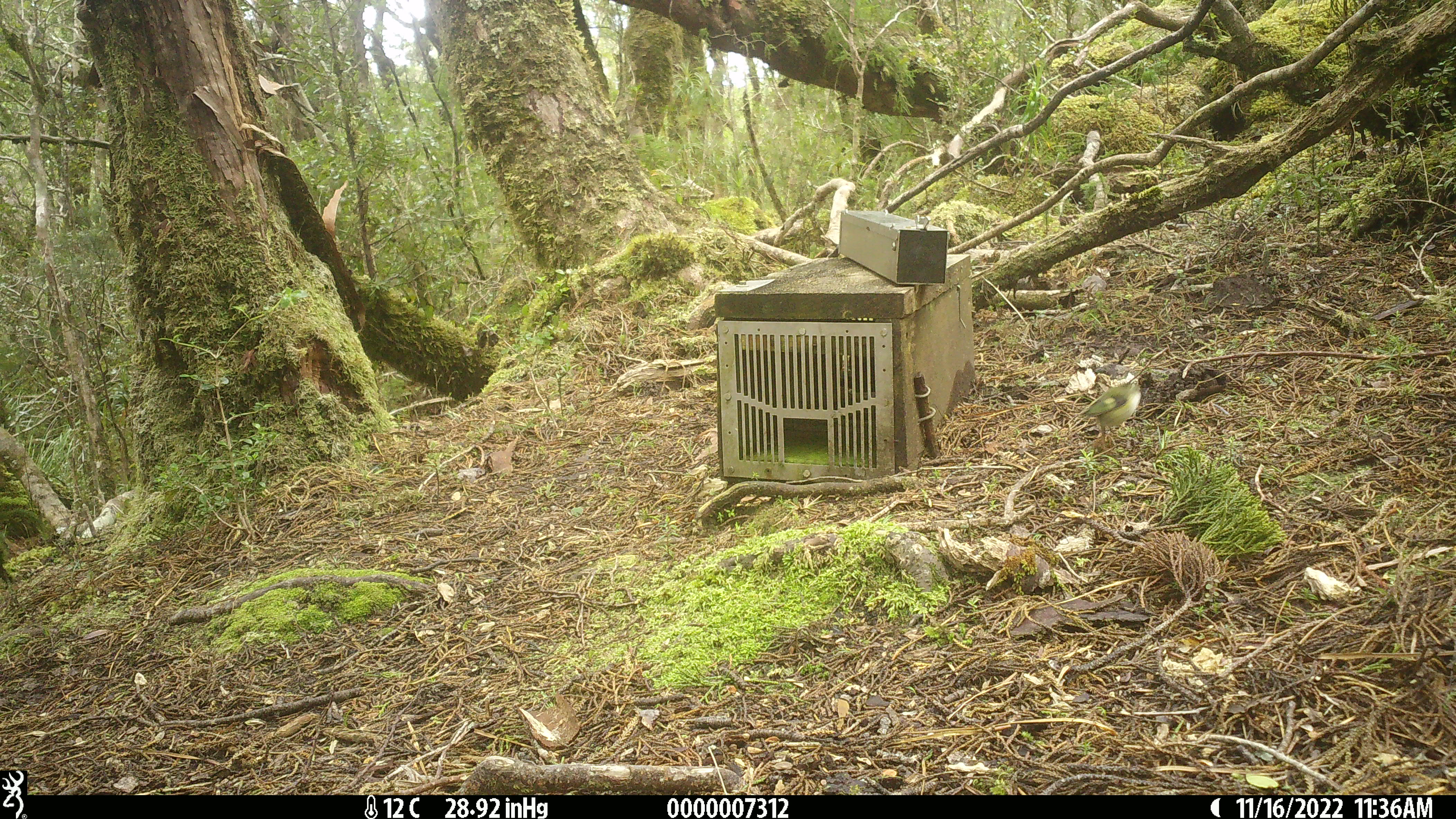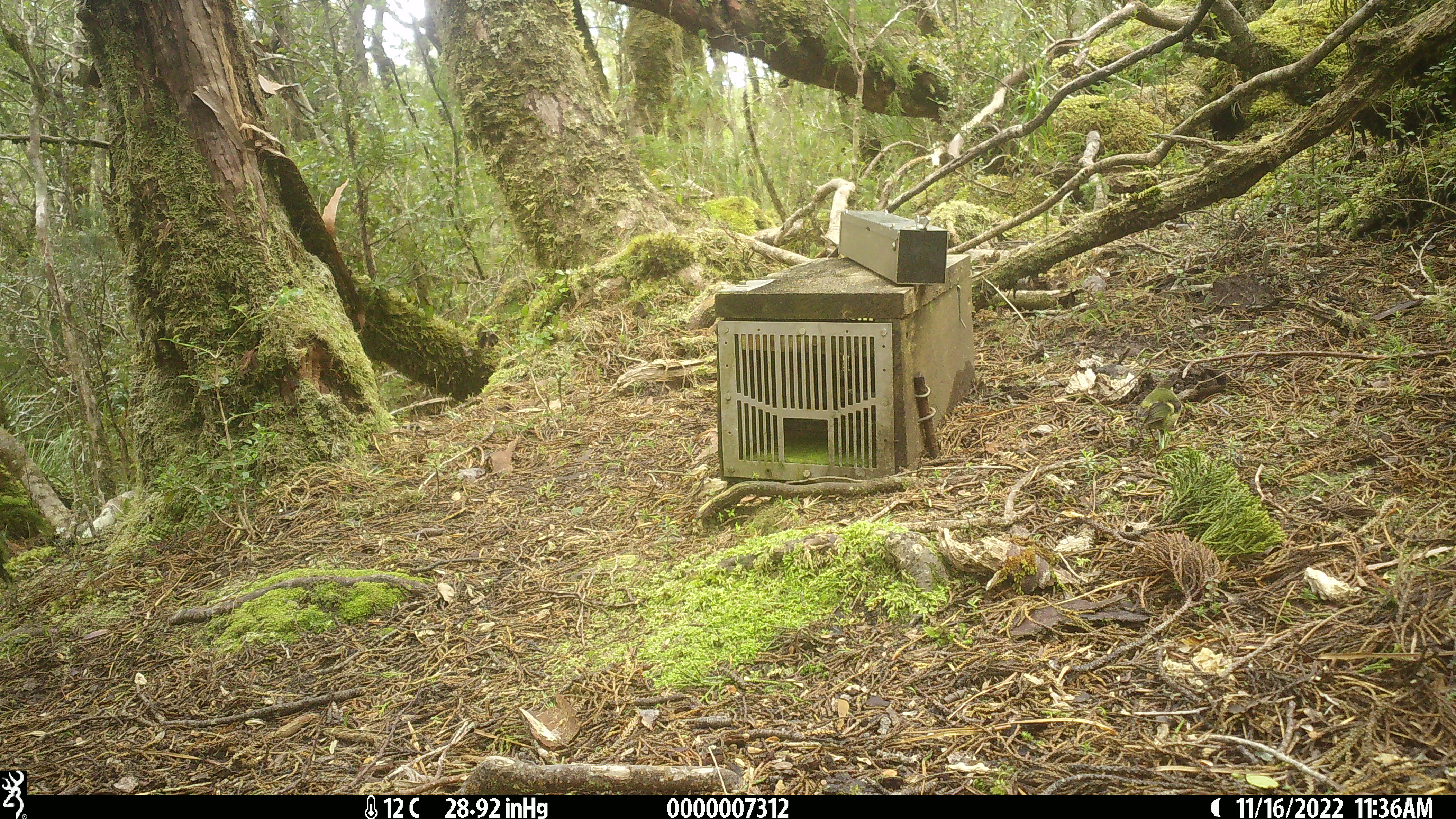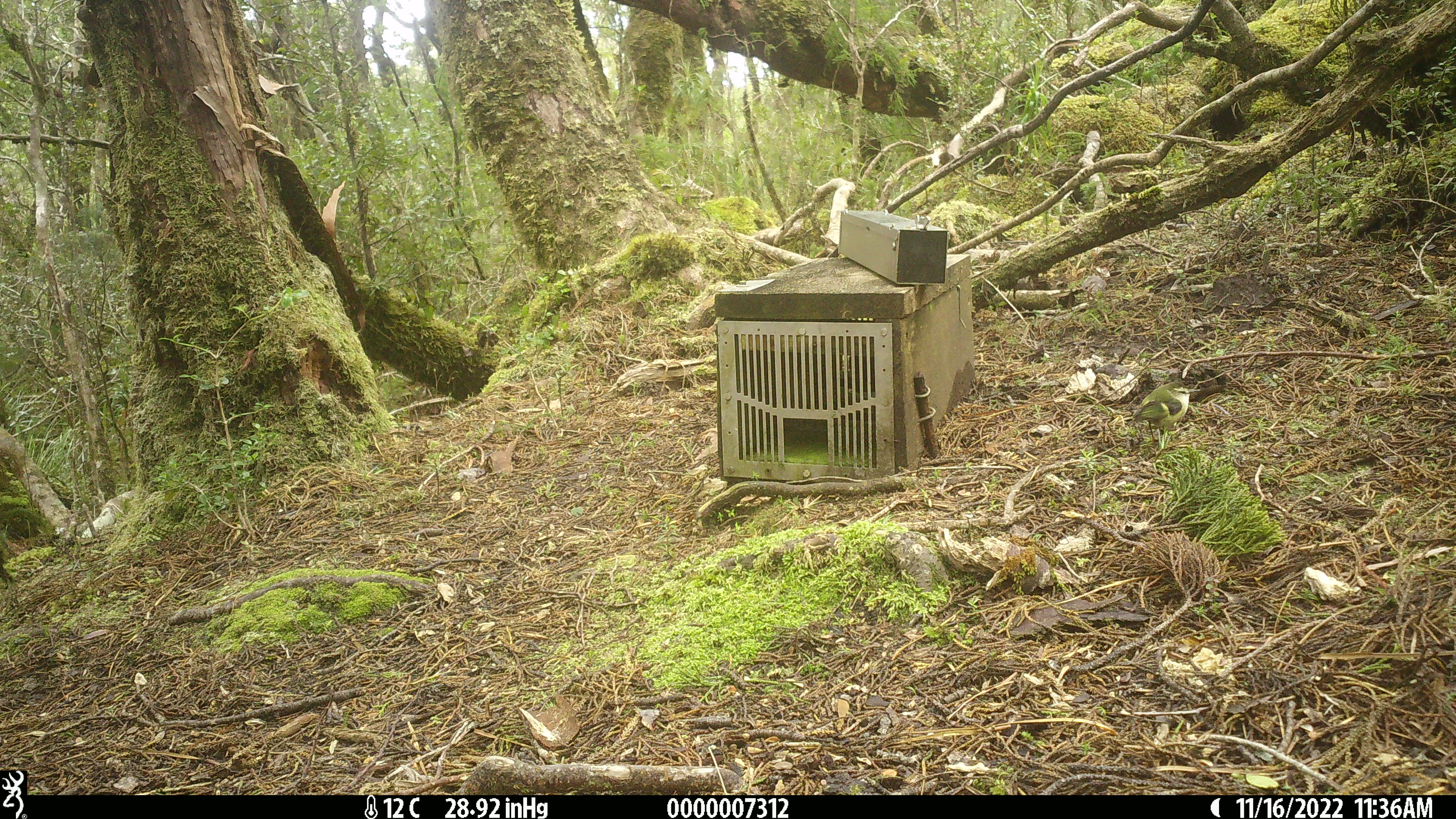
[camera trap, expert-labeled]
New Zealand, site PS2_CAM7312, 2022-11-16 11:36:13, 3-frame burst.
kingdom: Animalia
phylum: Chordata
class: Aves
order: Passeriformes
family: Acanthisittidae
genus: Acanthisitta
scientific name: Acanthisitta chloris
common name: rifleman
Rifleman (Acanthisitta chloris).